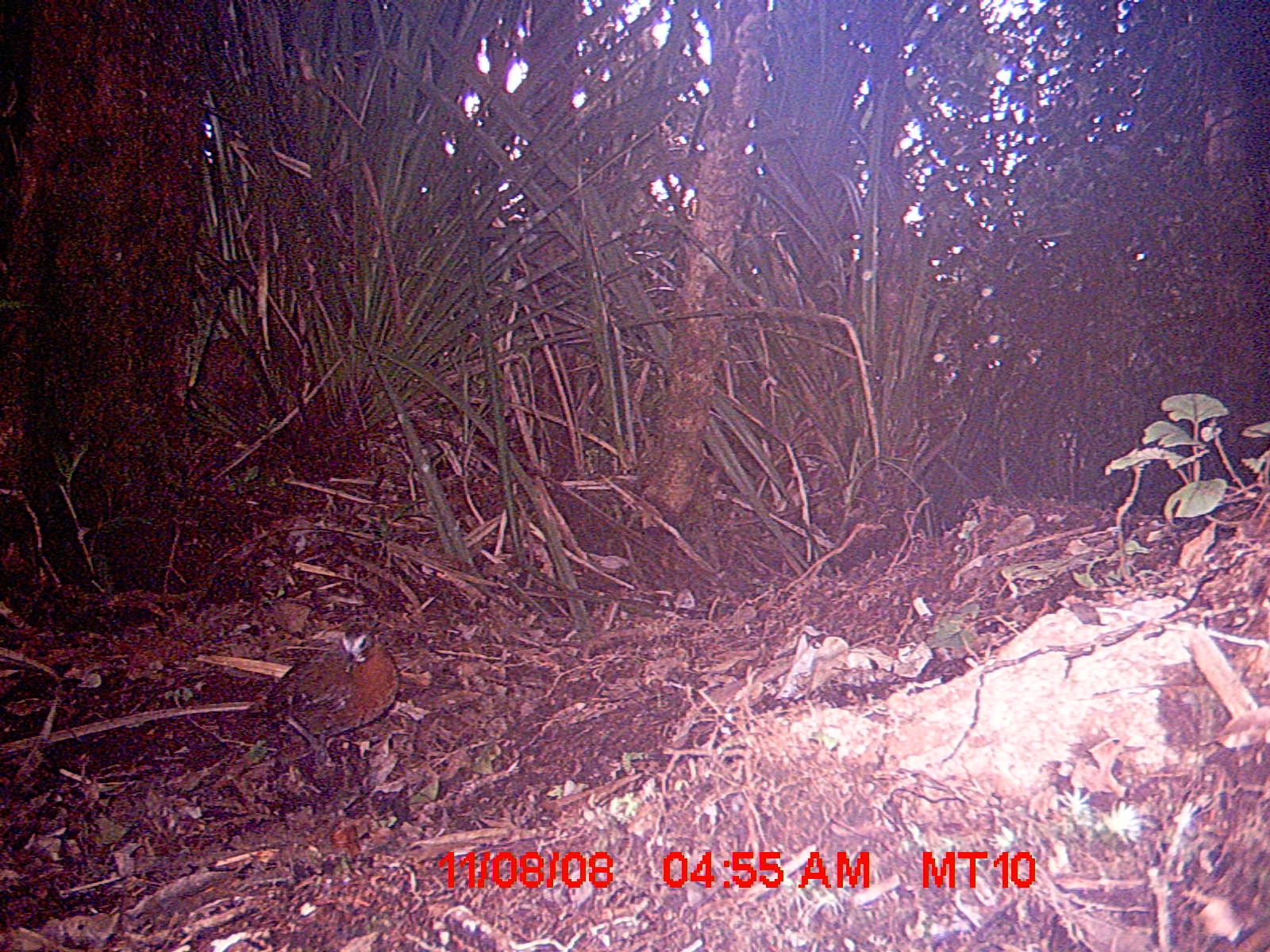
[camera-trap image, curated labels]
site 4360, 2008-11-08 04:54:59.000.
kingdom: Animalia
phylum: Chordata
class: Aves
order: Coraciiformes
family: Brachypteraciidae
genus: Brachypteracias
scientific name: Brachypteracias squamiger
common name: scaly ground-roller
Brachypteracias squamiger (scaly ground-roller), count 1.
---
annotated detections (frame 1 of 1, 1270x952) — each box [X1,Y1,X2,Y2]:
brachypteracias squamiger: [238,621,402,764]